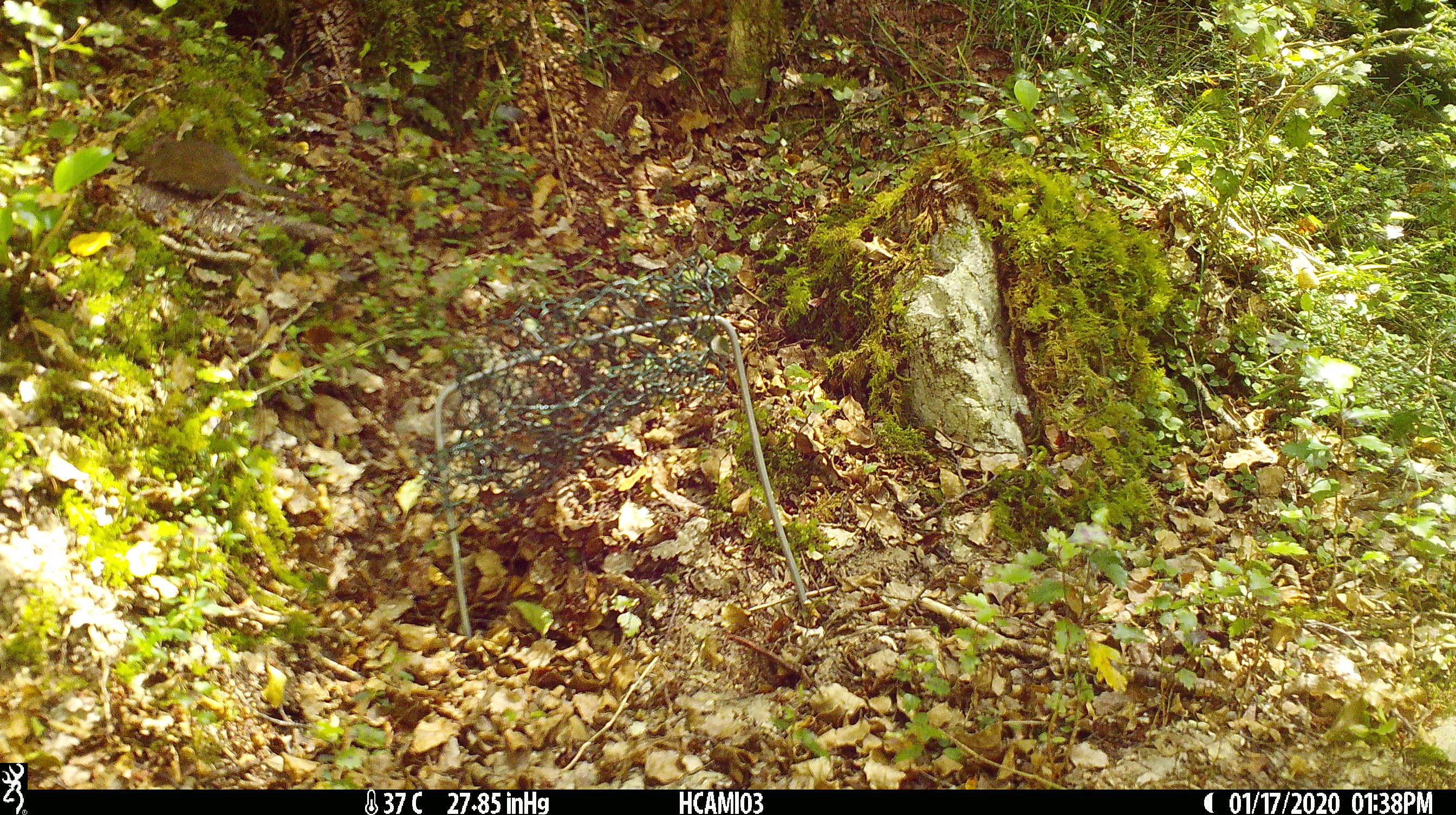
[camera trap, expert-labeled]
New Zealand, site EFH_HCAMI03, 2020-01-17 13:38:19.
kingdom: Animalia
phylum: Chordata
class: Mammalia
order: Rodentia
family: Muridae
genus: Mus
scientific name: Mus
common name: mouse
Mouse (Mus).